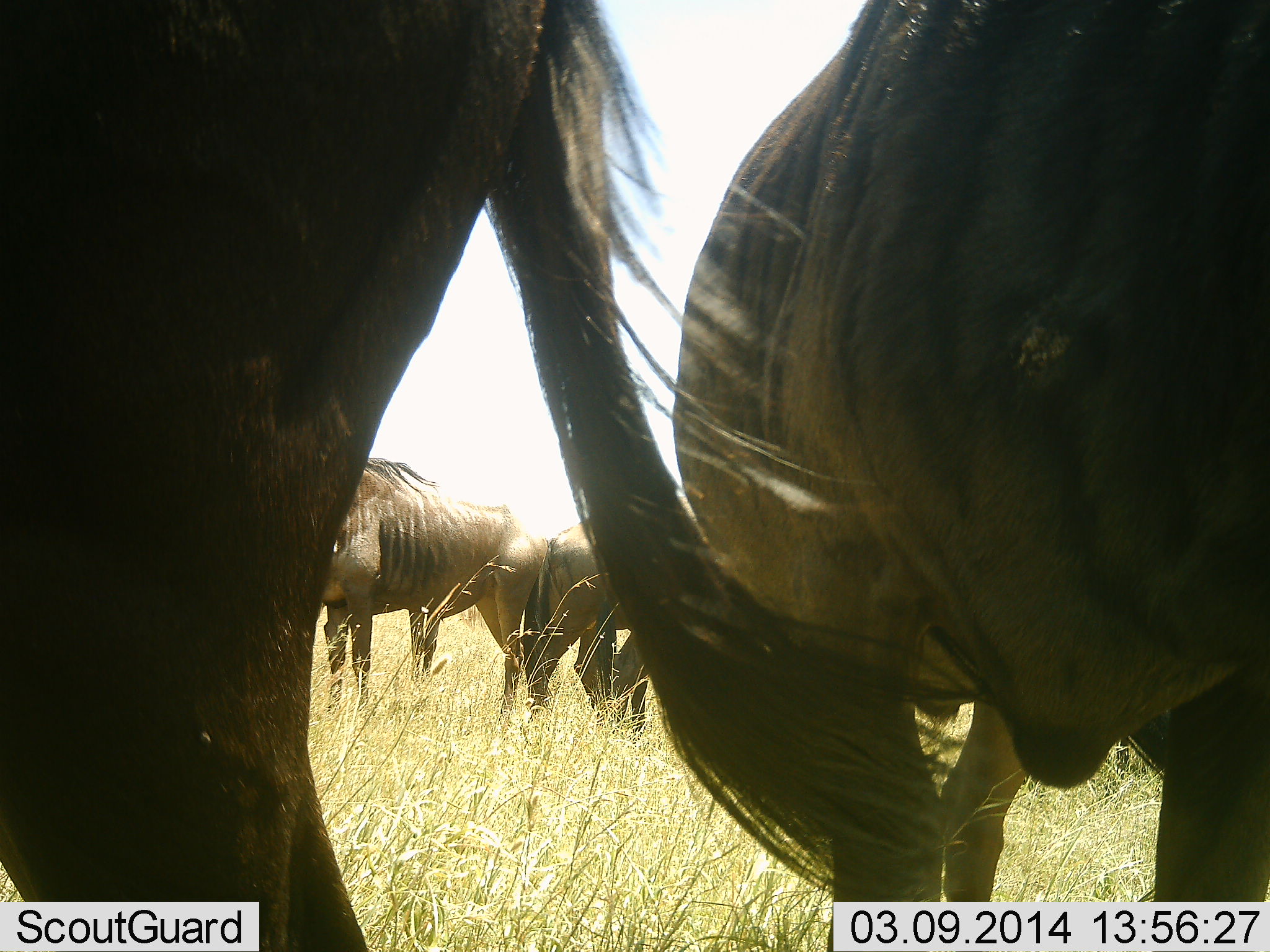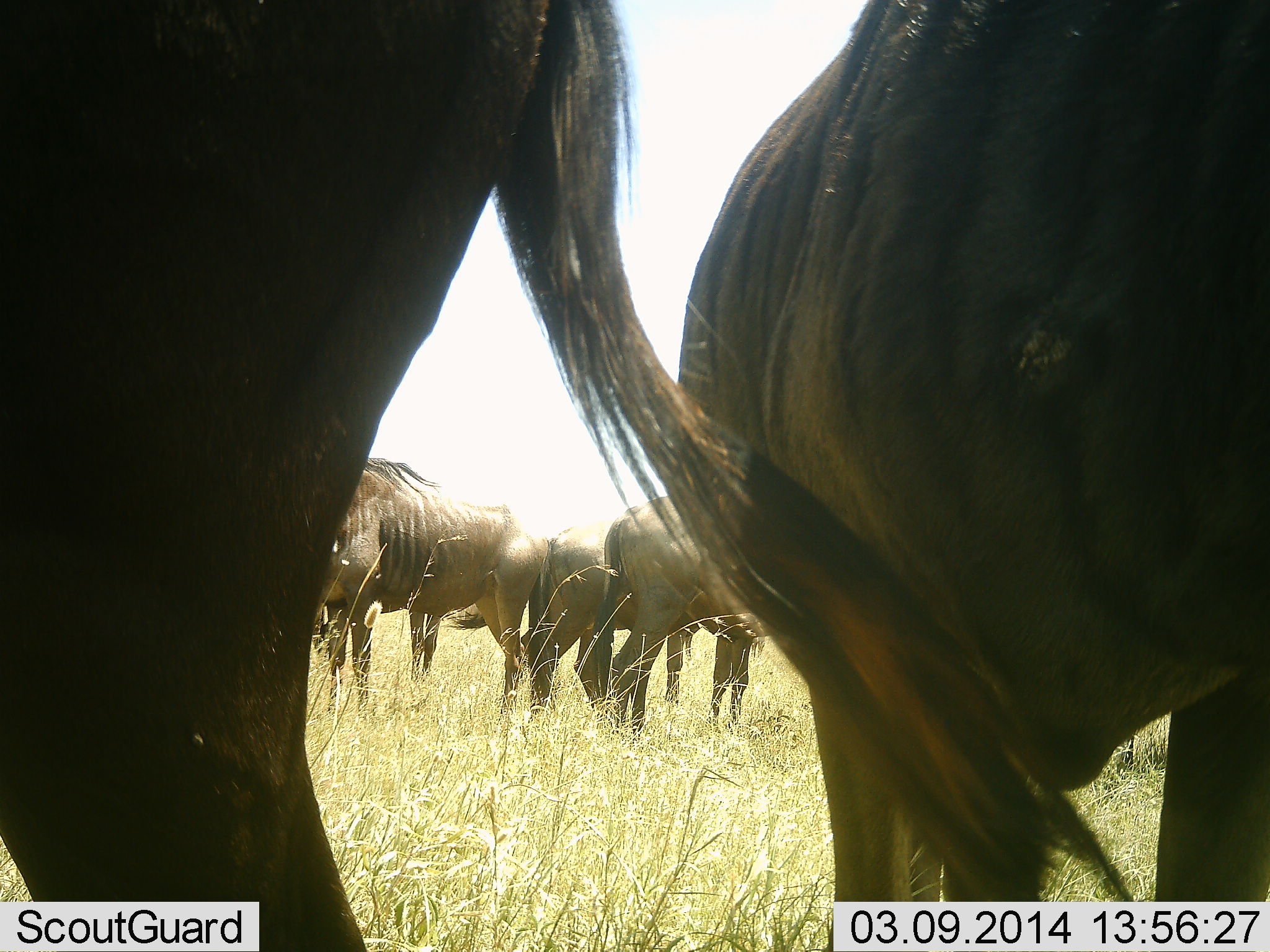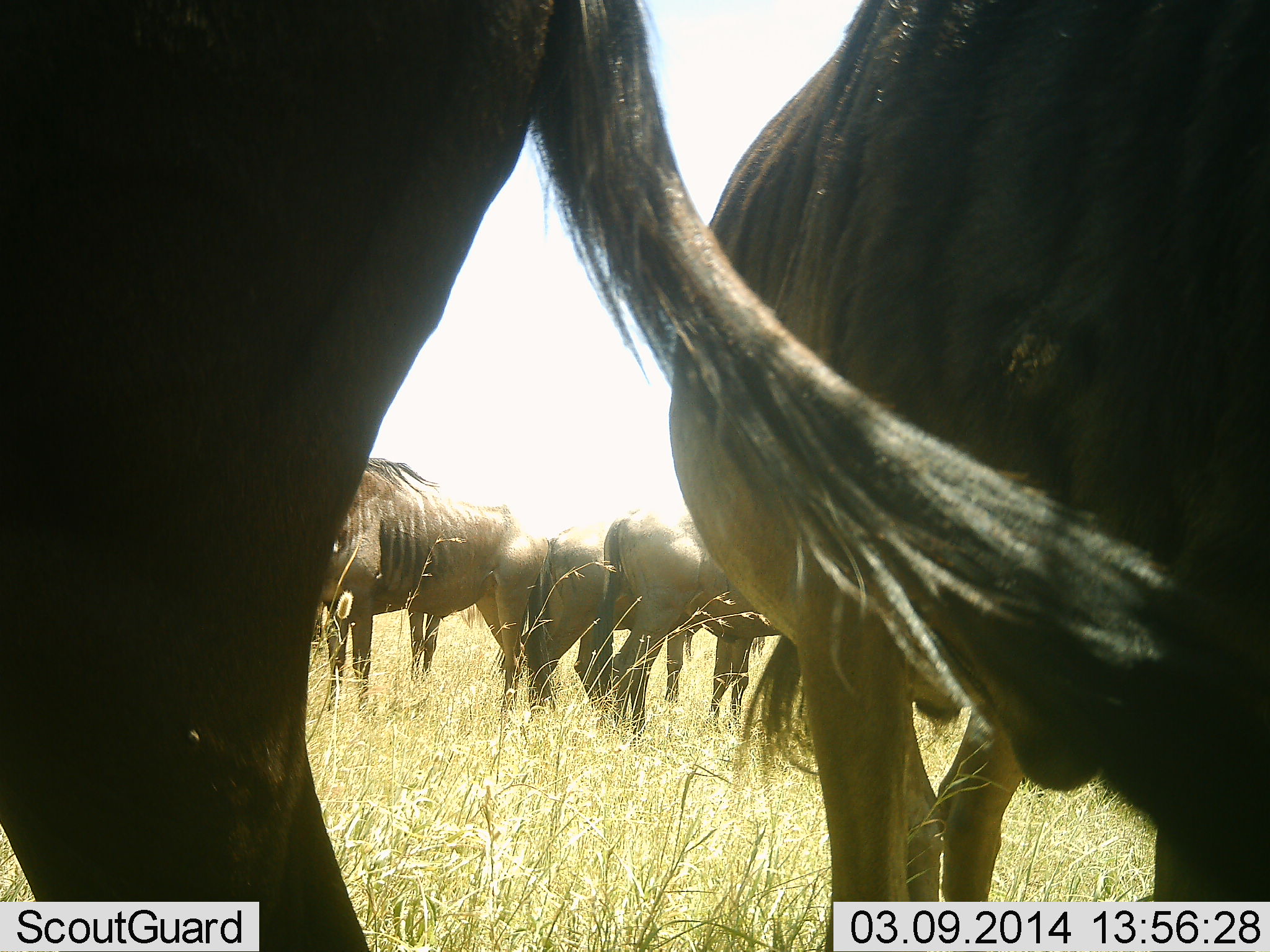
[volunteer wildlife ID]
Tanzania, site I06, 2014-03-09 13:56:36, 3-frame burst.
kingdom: Animalia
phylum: Chordata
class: Mammalia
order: Artiodactyla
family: Bovidae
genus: Connochaetes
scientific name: Connochaetes taurinus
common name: blue wildebeest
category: wildebeest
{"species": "wildebeest (blue wildebeest) (Connochaetes taurinus)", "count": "5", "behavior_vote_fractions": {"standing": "100%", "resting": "0%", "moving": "0%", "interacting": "0%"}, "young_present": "10%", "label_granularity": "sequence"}